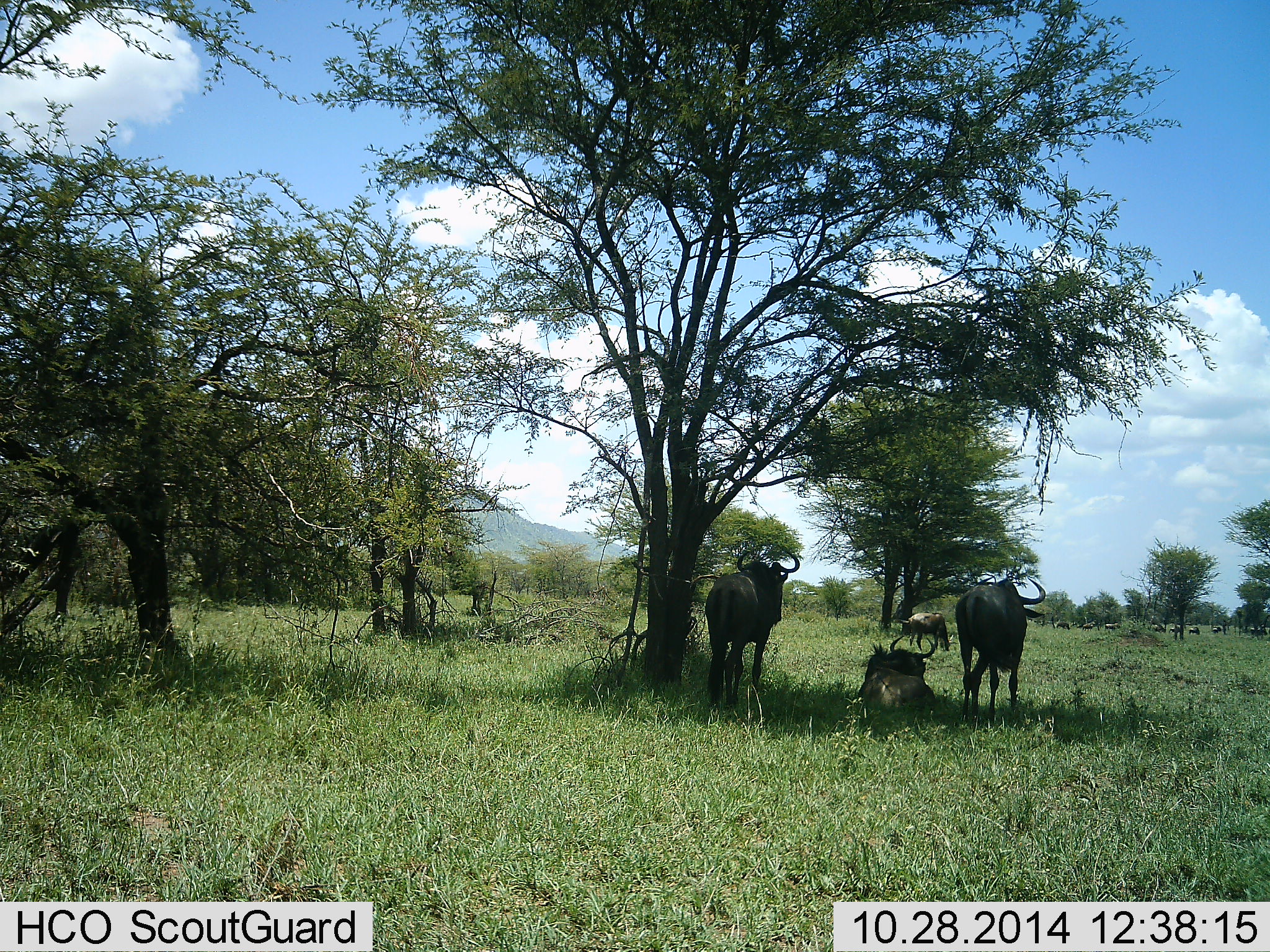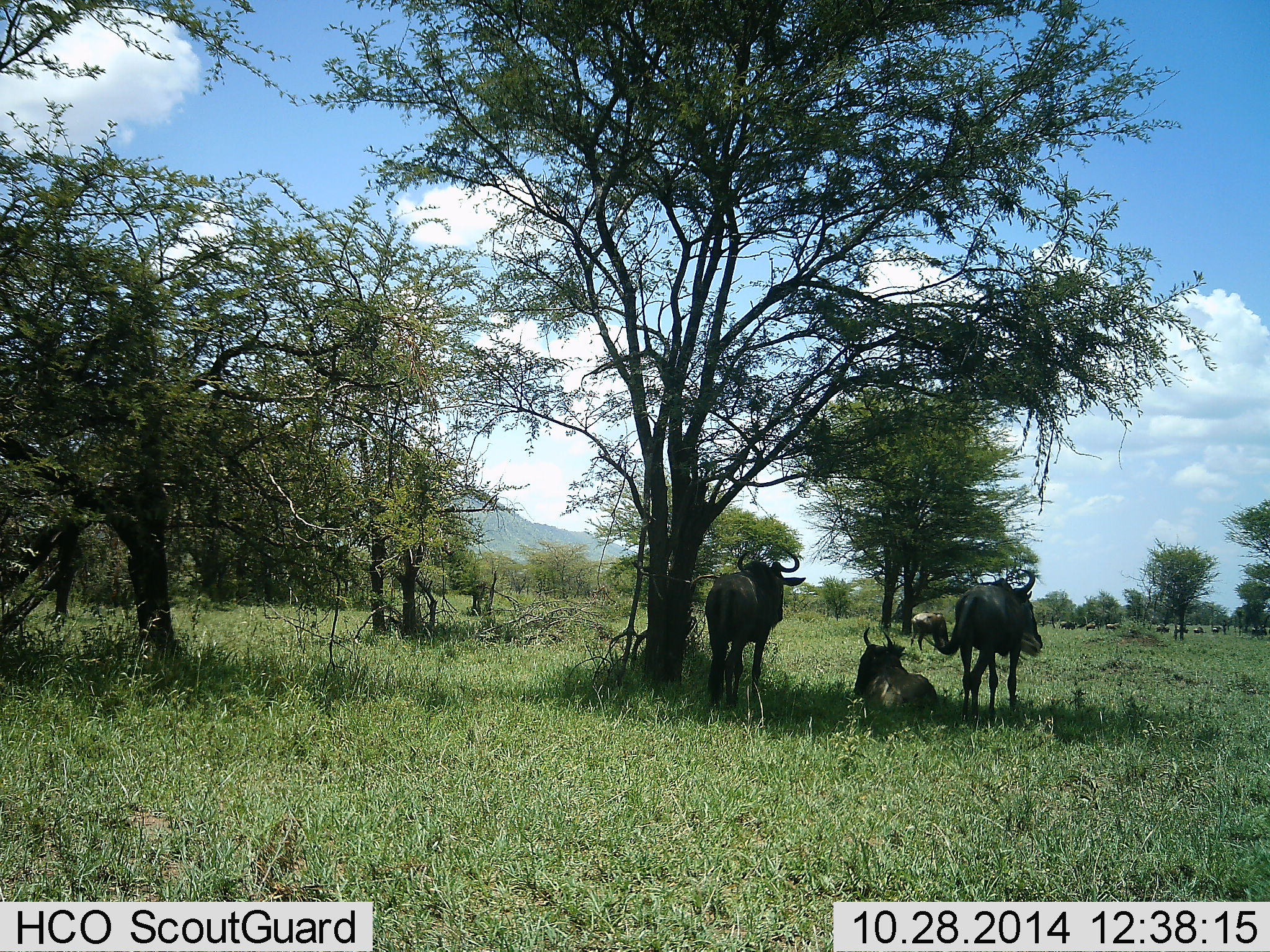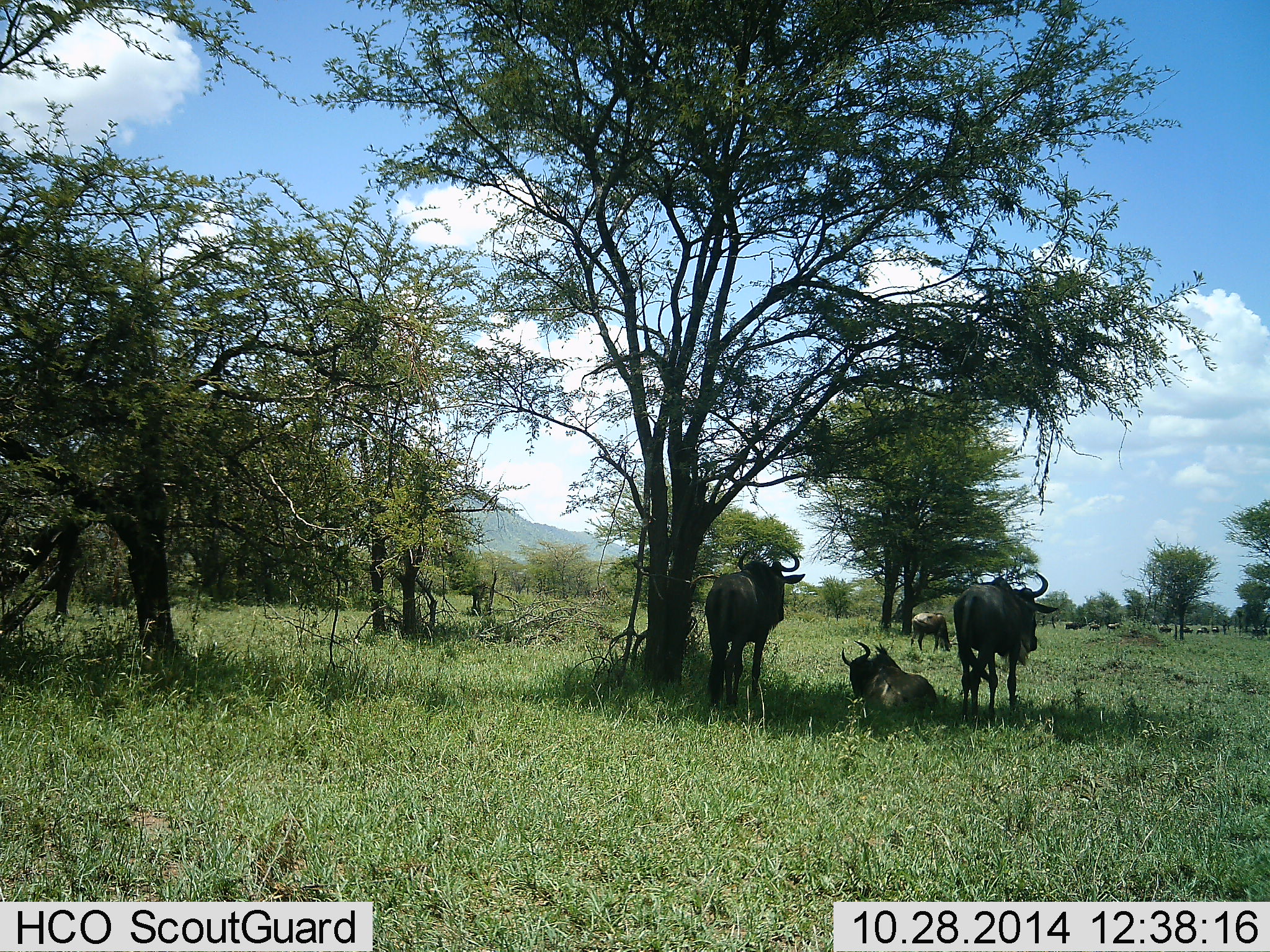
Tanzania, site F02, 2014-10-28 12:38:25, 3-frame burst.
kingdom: Animalia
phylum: Chordata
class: Mammalia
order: Artiodactyla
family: Bovidae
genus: Connochaetes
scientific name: Connochaetes taurinus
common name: blue wildebeest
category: wildebeest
Wildebeest (blue wildebeest) (Connochaetes taurinus), count 4. Behavior (volunteer vote fractions): standing 90%, resting 90%, moving 30%, interacting 10%. Young present (vote fraction): 0%. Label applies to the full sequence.